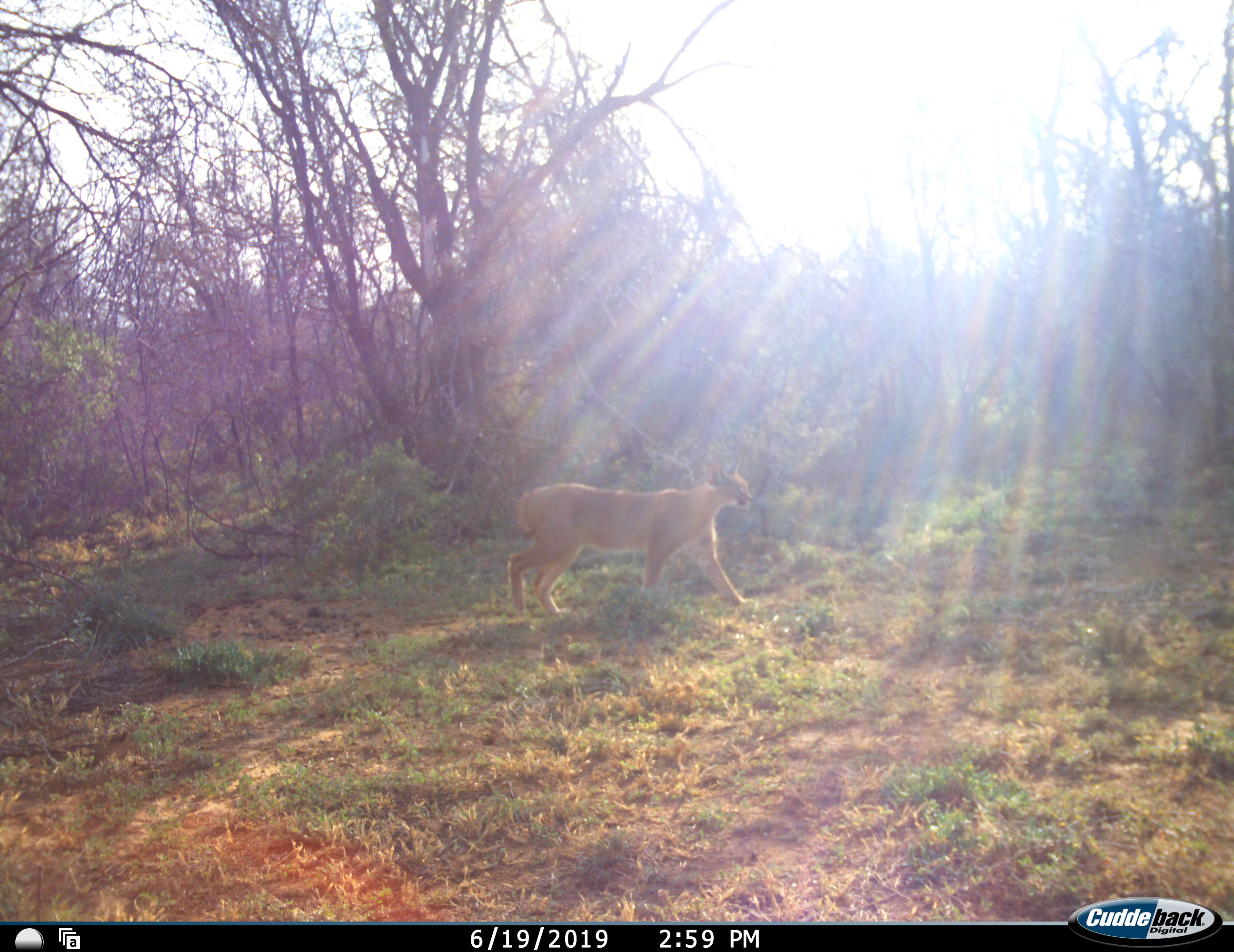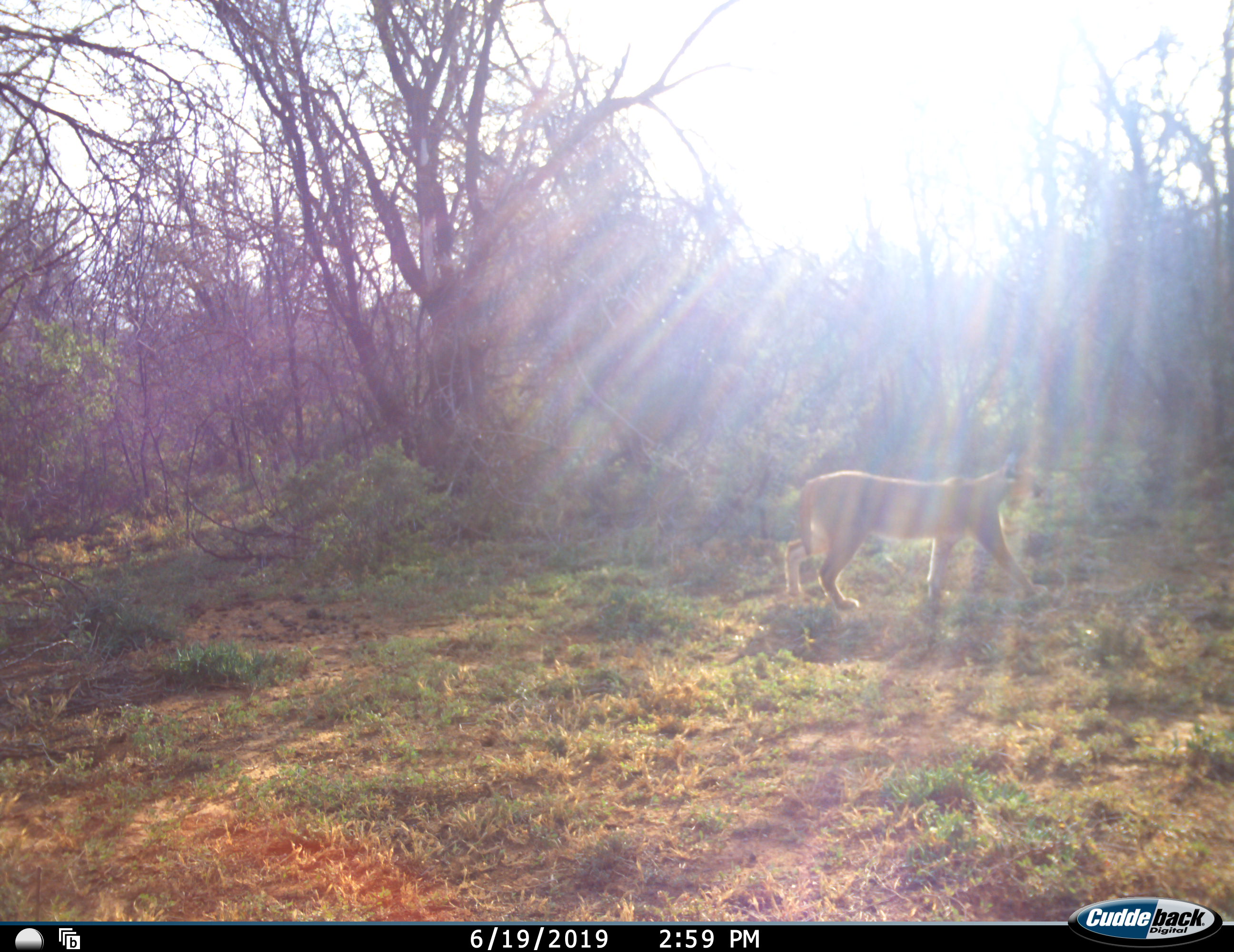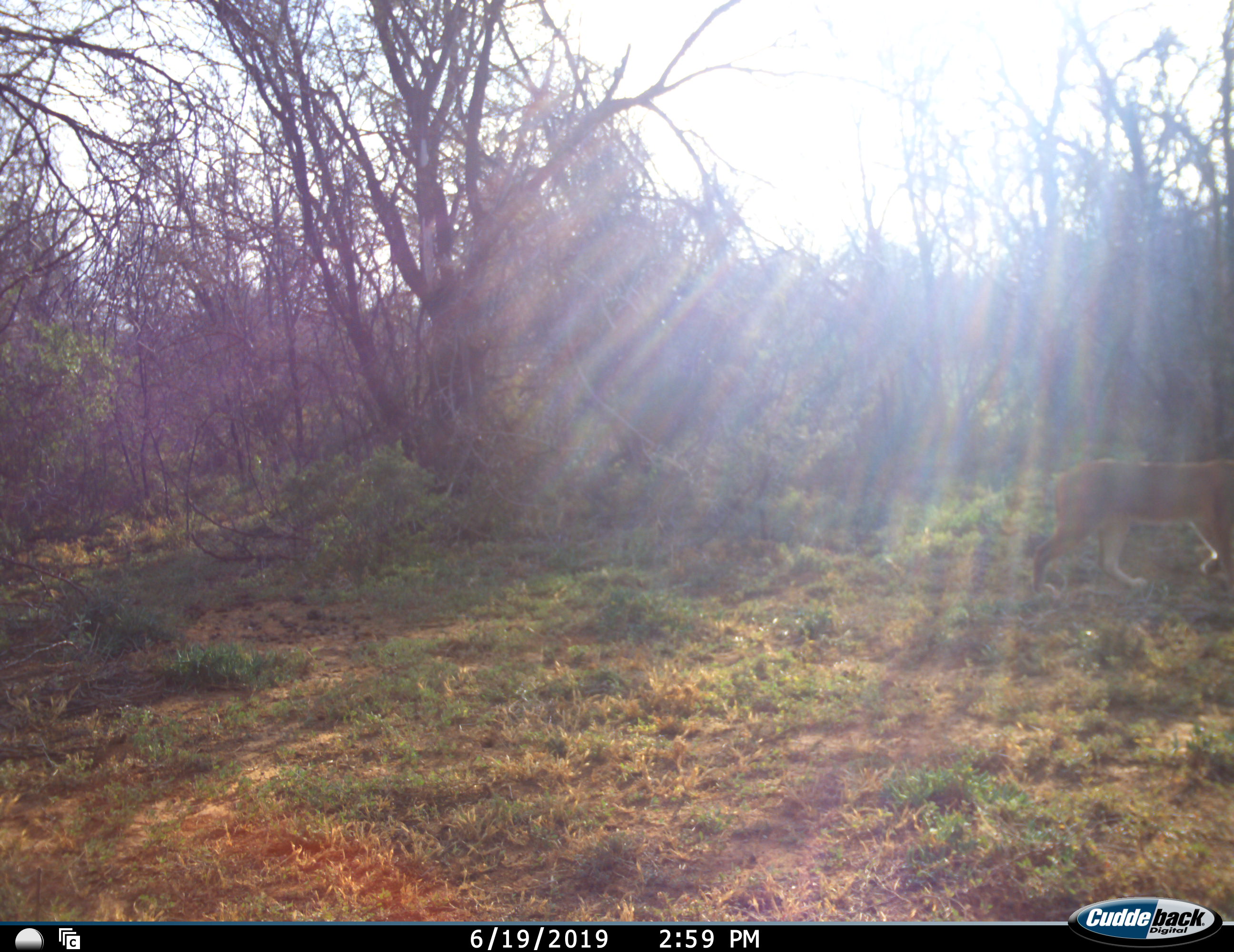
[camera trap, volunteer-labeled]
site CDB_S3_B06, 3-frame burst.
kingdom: Animalia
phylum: Chordata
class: Mammalia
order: Carnivora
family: Felidae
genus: Caracal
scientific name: Caracal caracal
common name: caracal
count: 1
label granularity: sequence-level